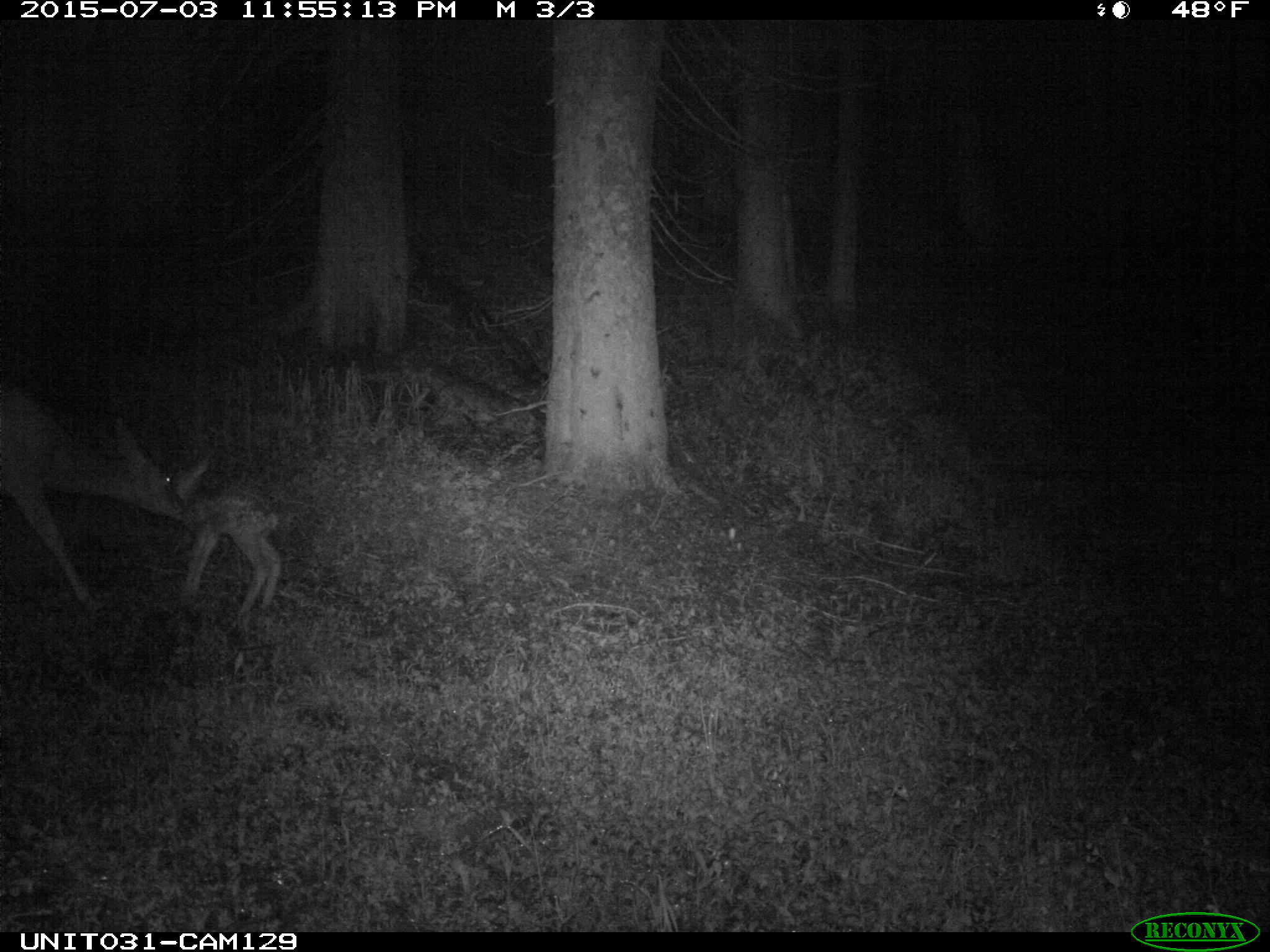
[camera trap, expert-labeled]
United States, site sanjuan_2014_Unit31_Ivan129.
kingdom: Animalia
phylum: Chordata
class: Mammalia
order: Artiodactyla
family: Cervidae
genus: Odocoileus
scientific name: Odocoileus hemionus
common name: mule deer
Odocoileus hemionus (mule deer).